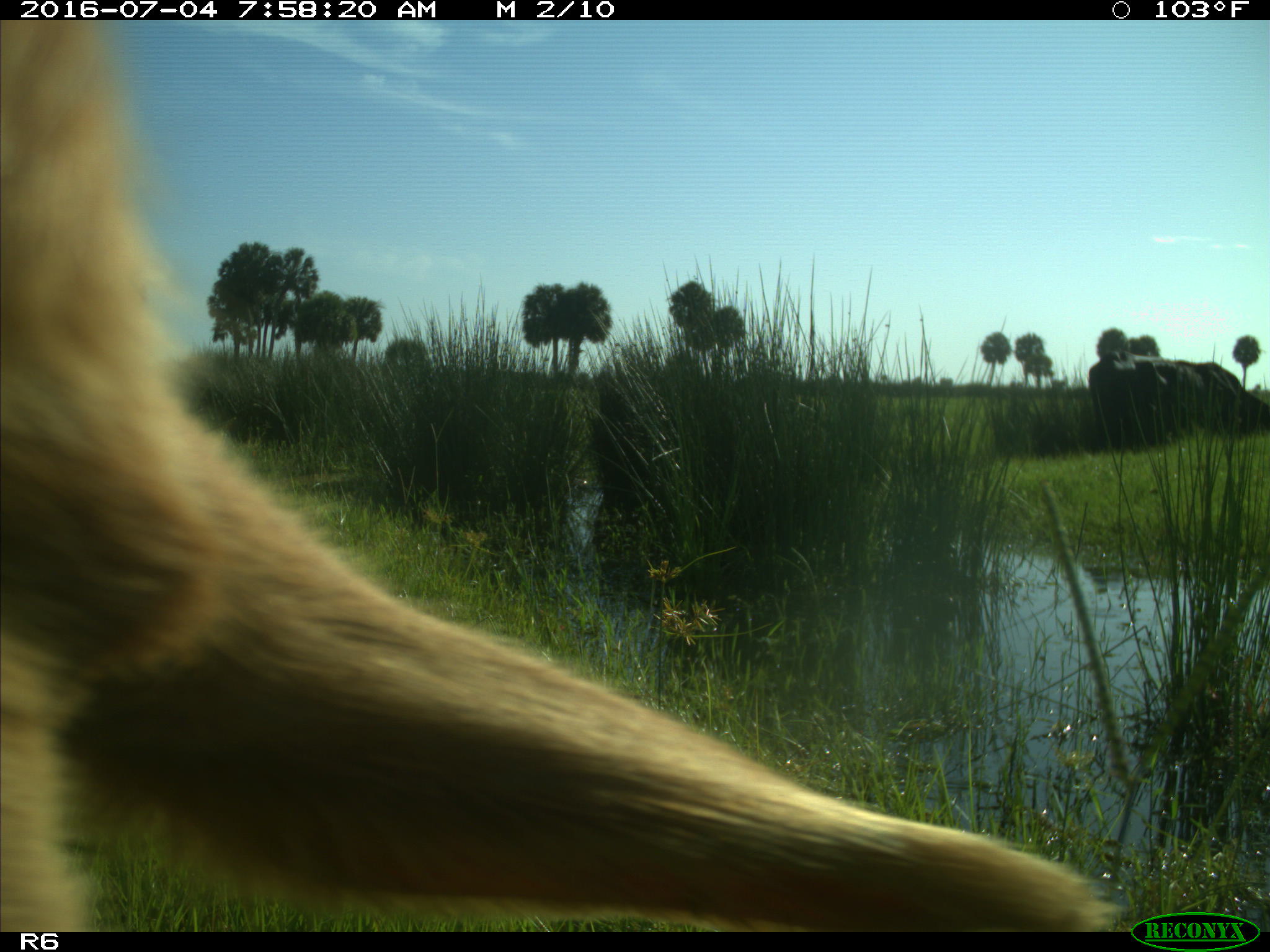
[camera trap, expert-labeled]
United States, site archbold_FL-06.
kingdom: Animalia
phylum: Chordata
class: Mammalia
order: Artiodactyla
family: Bovidae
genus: Bos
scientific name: Bos taurus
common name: domestic cow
Bos taurus (domestic cow).